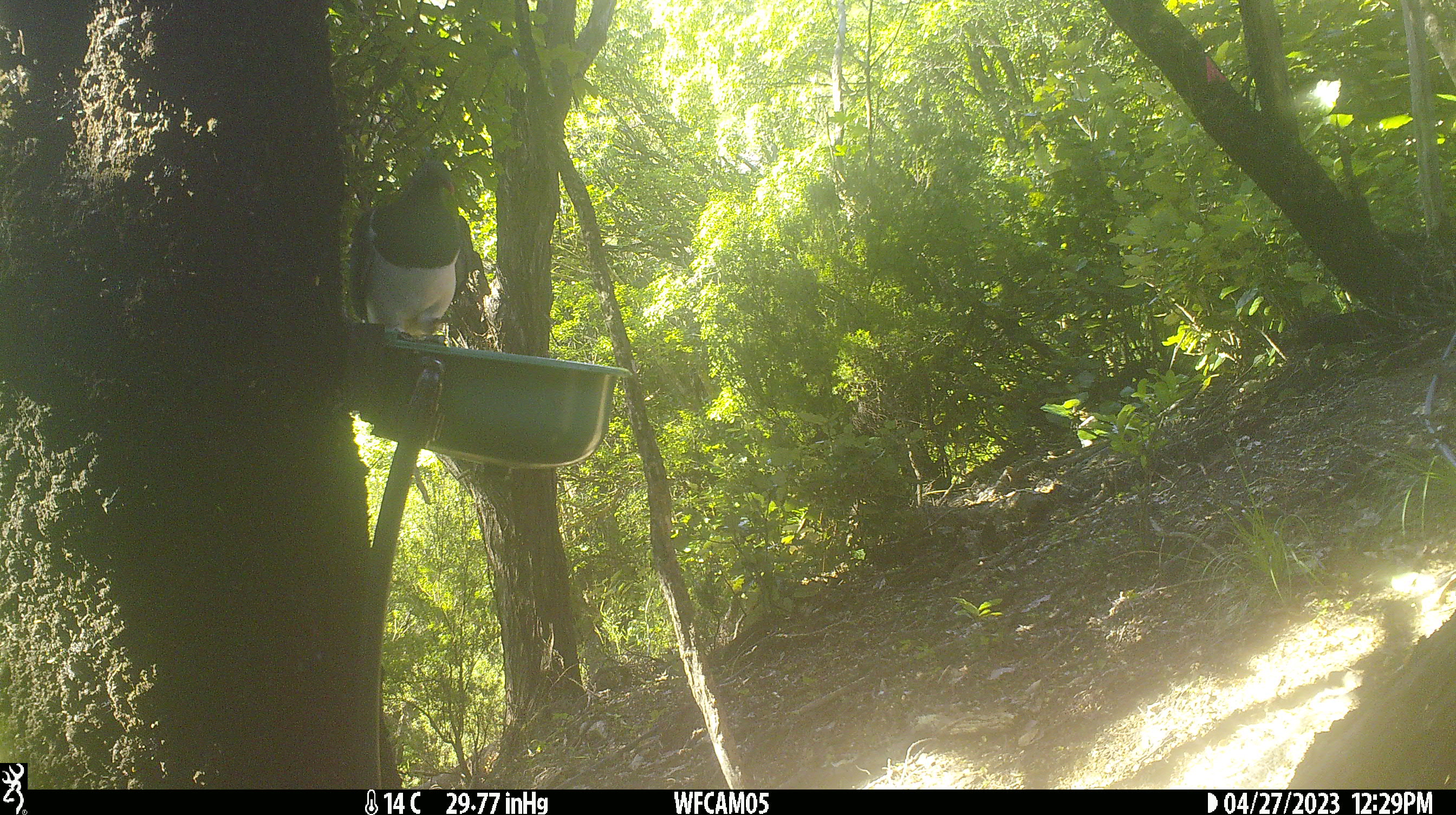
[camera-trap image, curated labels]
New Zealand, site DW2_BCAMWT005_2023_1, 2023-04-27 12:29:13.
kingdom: Animalia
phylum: Chordata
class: Aves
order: Columbiformes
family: Columbidae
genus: Hemiphaga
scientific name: Hemiphaga novaeseelandiae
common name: new zealand pigeon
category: kereru